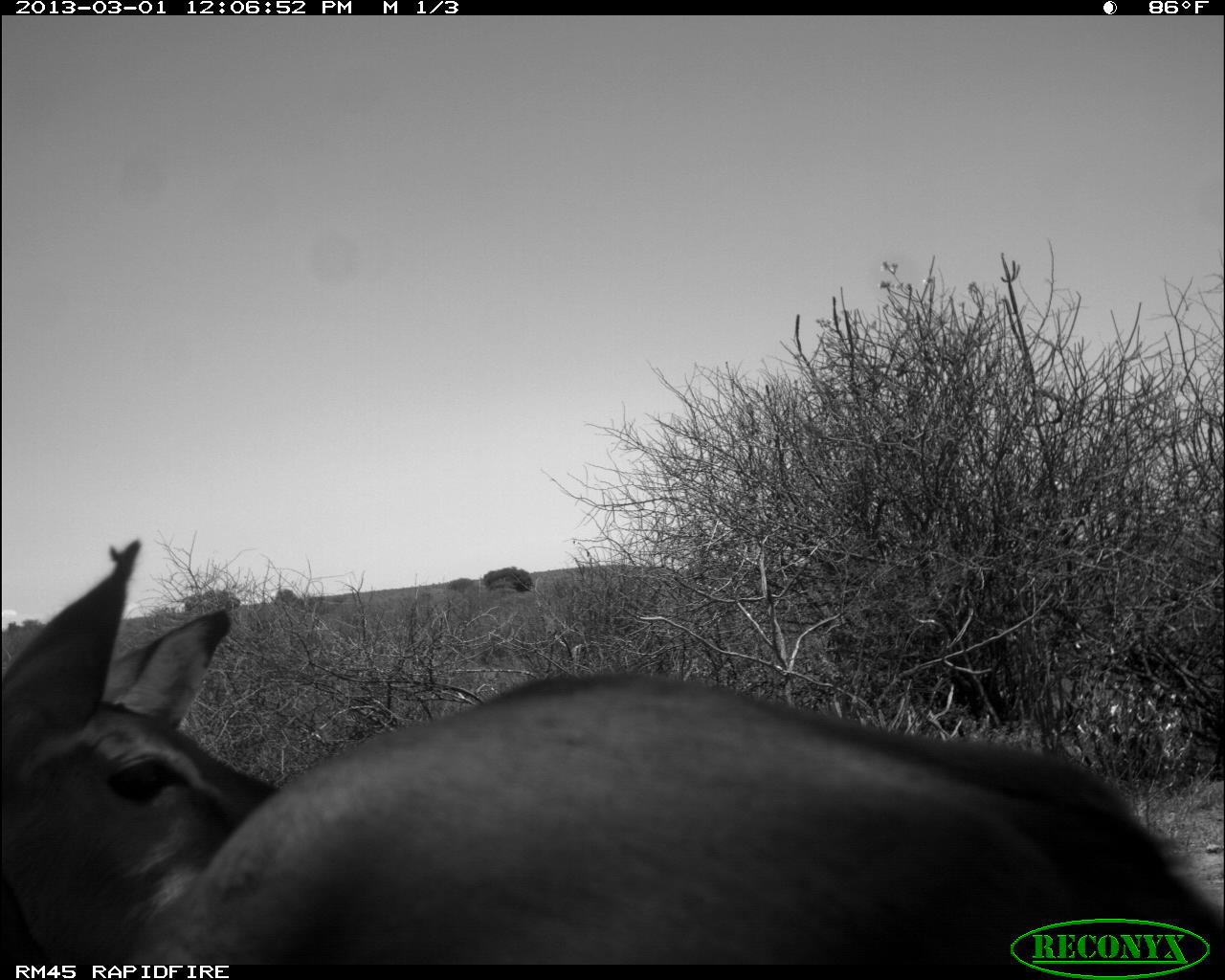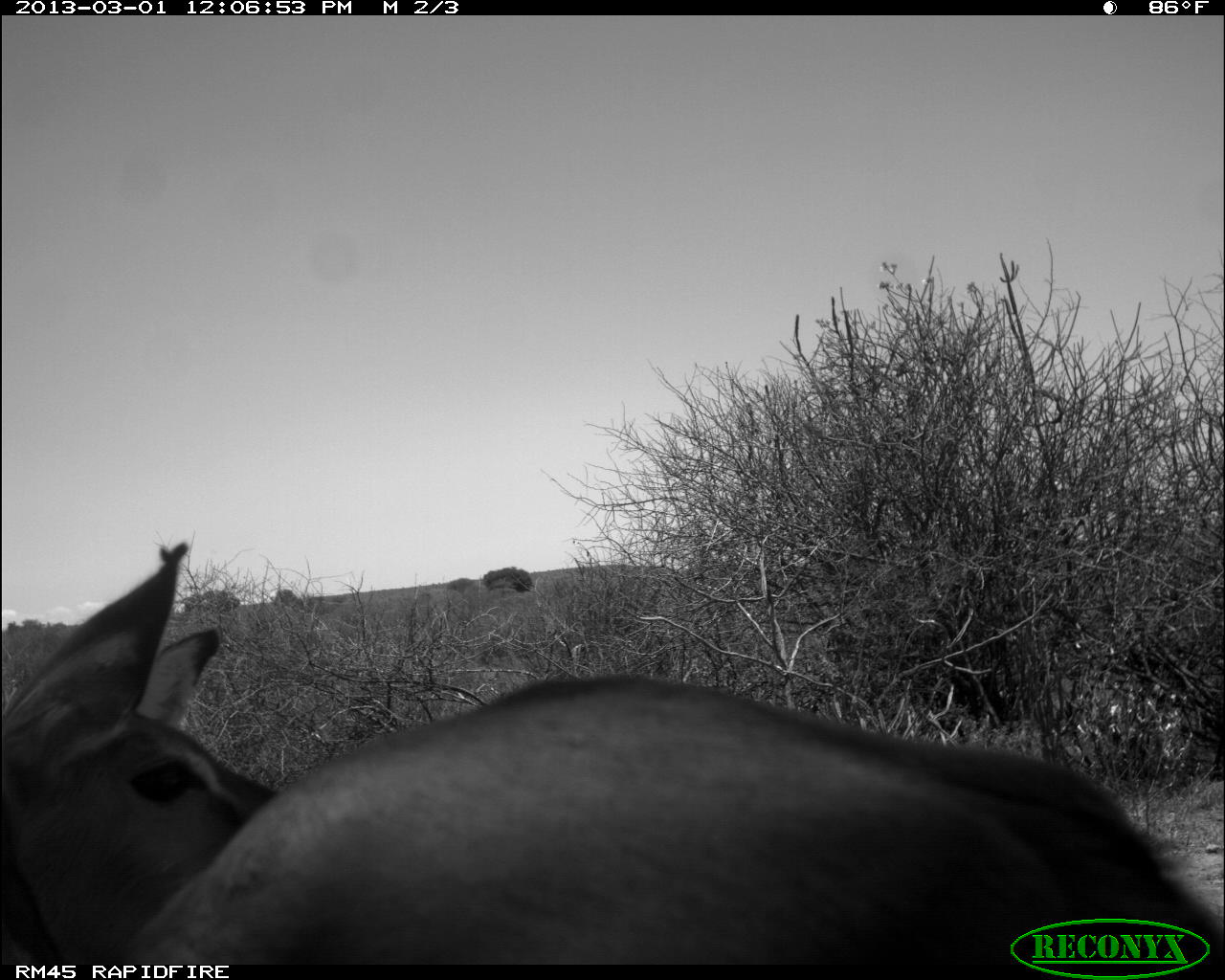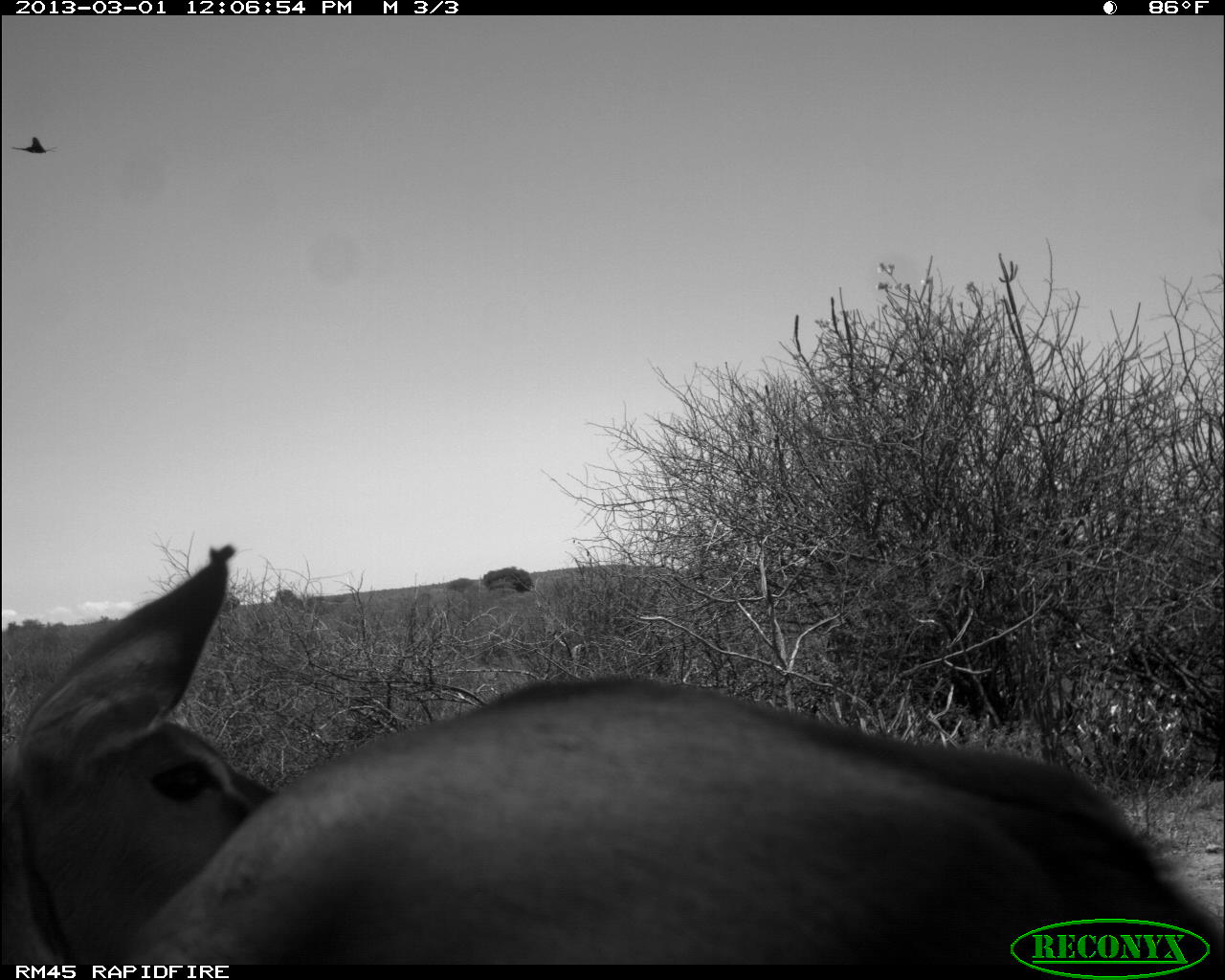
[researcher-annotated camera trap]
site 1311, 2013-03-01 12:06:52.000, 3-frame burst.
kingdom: Animalia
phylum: Chordata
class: Mammalia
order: Artiodactyla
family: Bovidae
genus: Aepyceros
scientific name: Aepyceros melampus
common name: impala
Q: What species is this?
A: Aepyceros melampus (impala).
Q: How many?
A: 2.